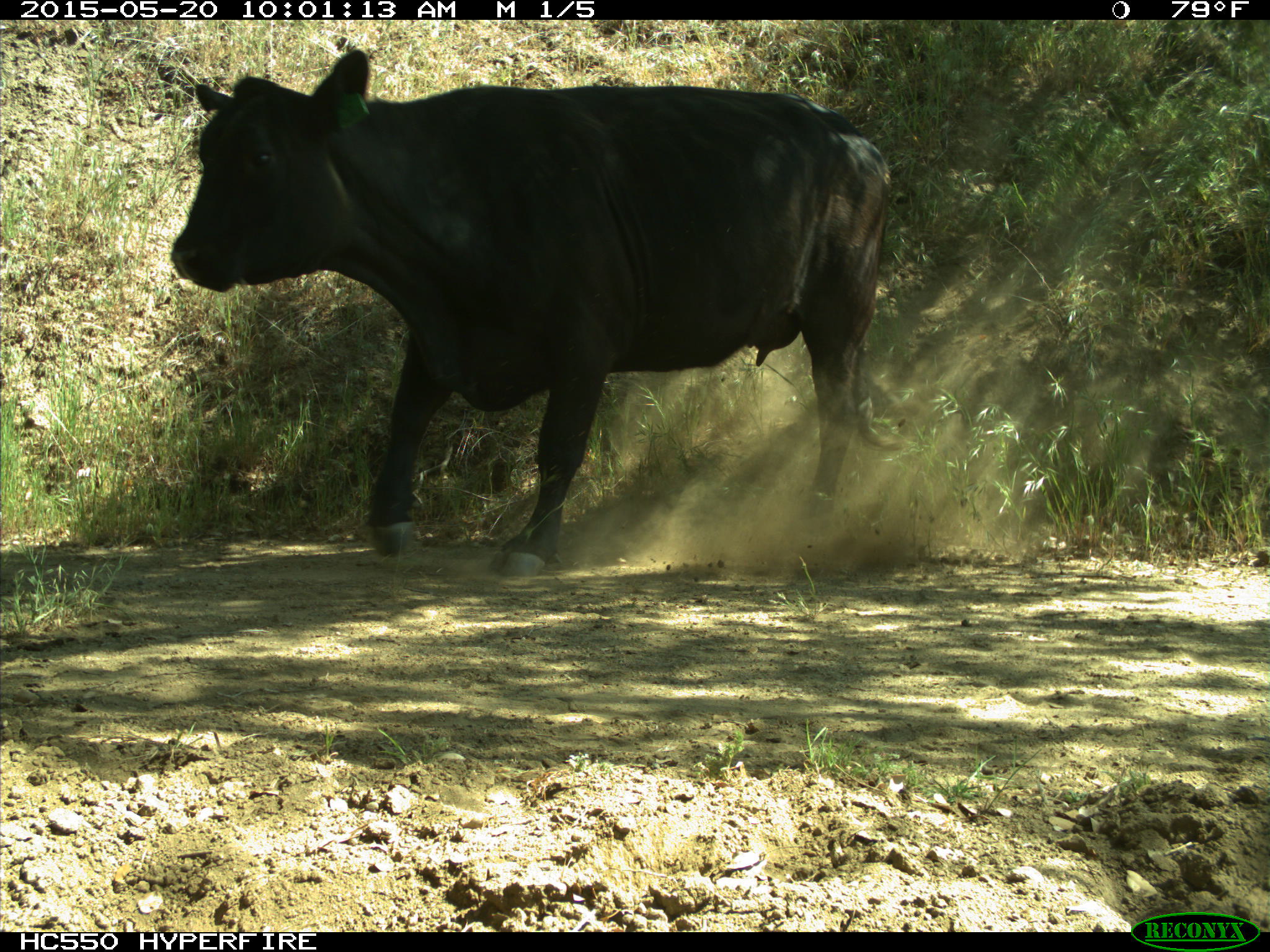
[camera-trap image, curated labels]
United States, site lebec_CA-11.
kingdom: Animalia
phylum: Chordata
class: Mammalia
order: Artiodactyla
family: Bovidae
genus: Bos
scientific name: Bos taurus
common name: domestic cow